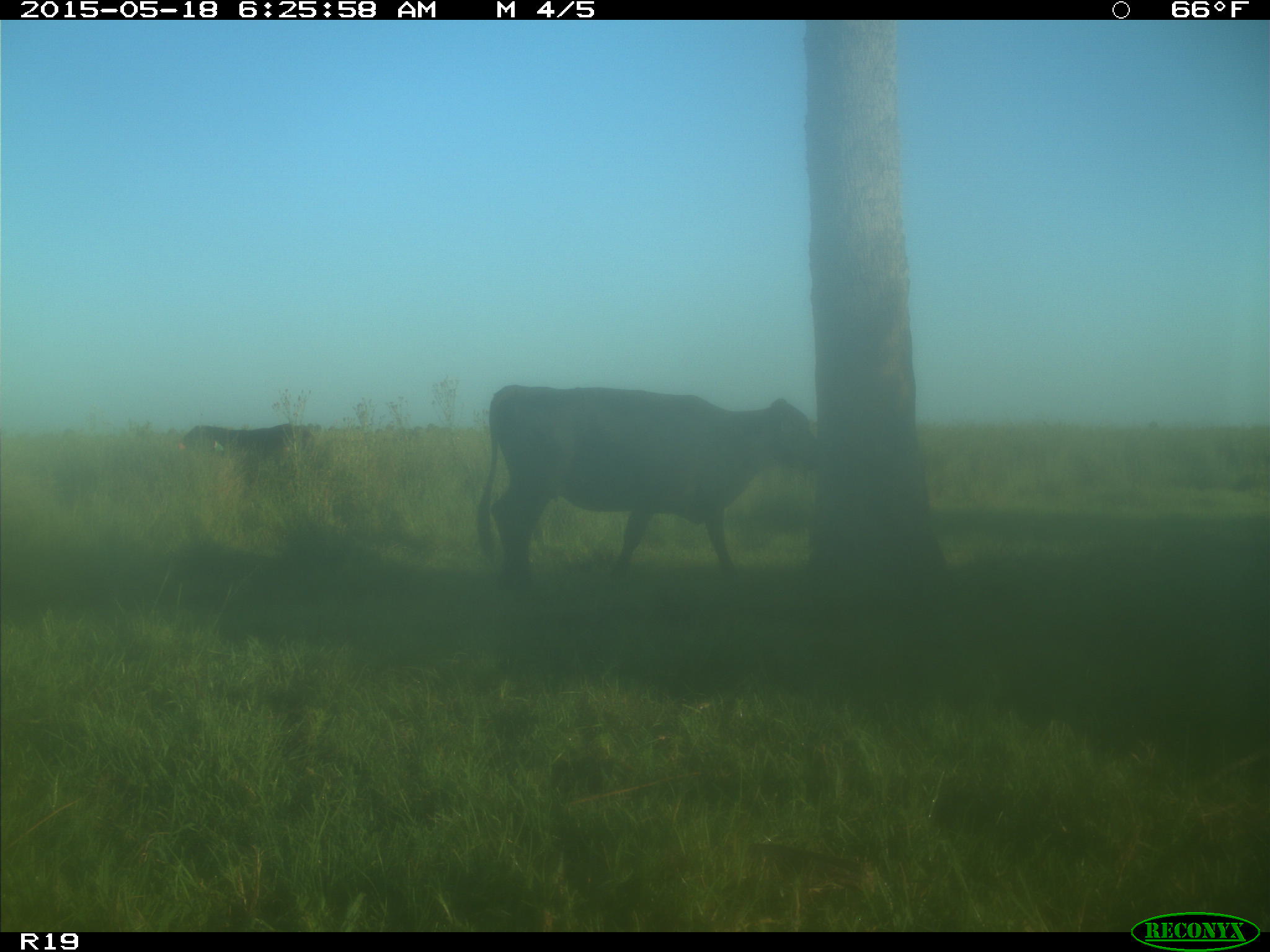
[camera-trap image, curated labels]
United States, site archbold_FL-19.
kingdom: Animalia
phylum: Chordata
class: Mammalia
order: Artiodactyla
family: Bovidae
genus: Bos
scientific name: Bos taurus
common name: domestic cow